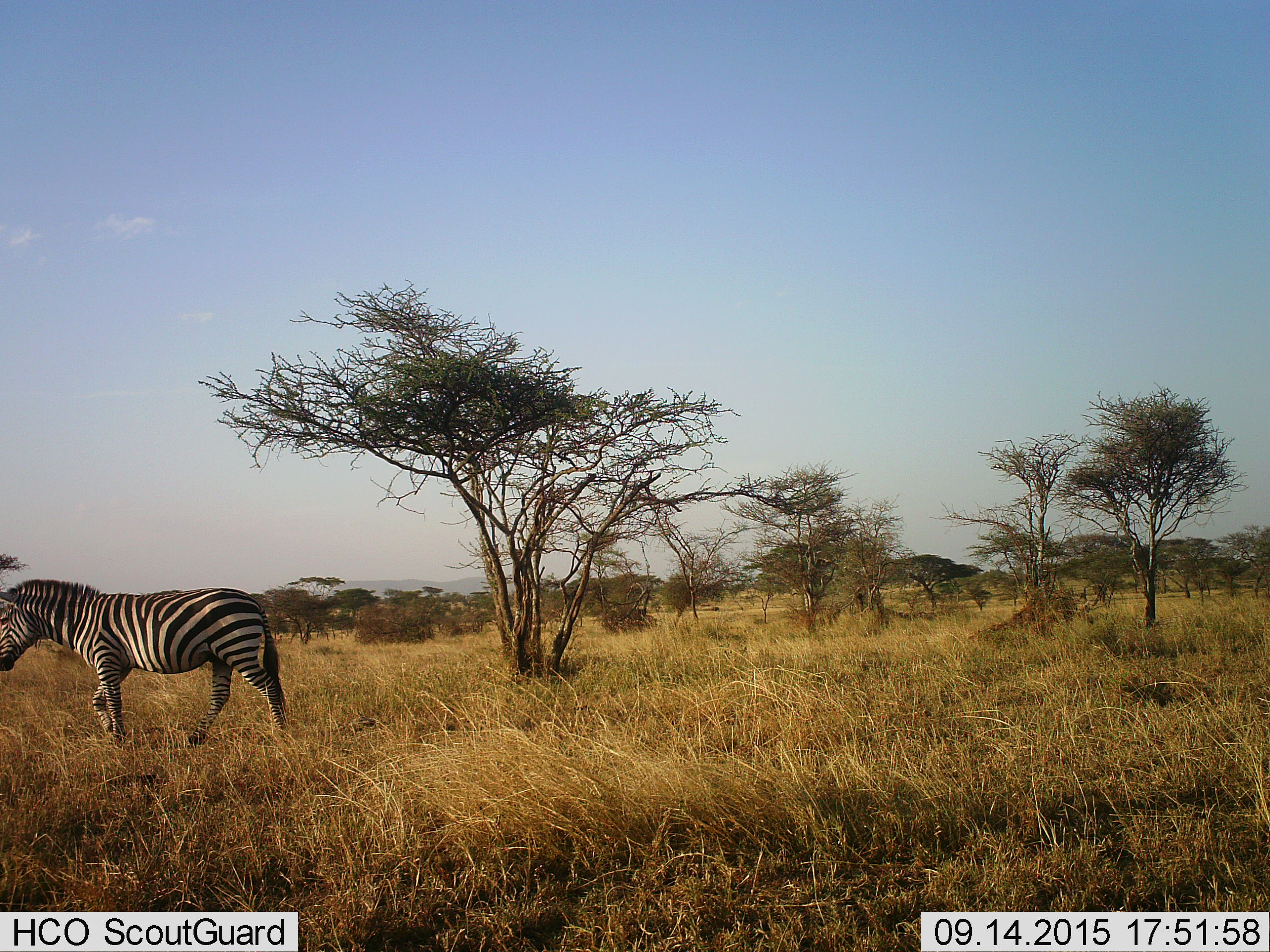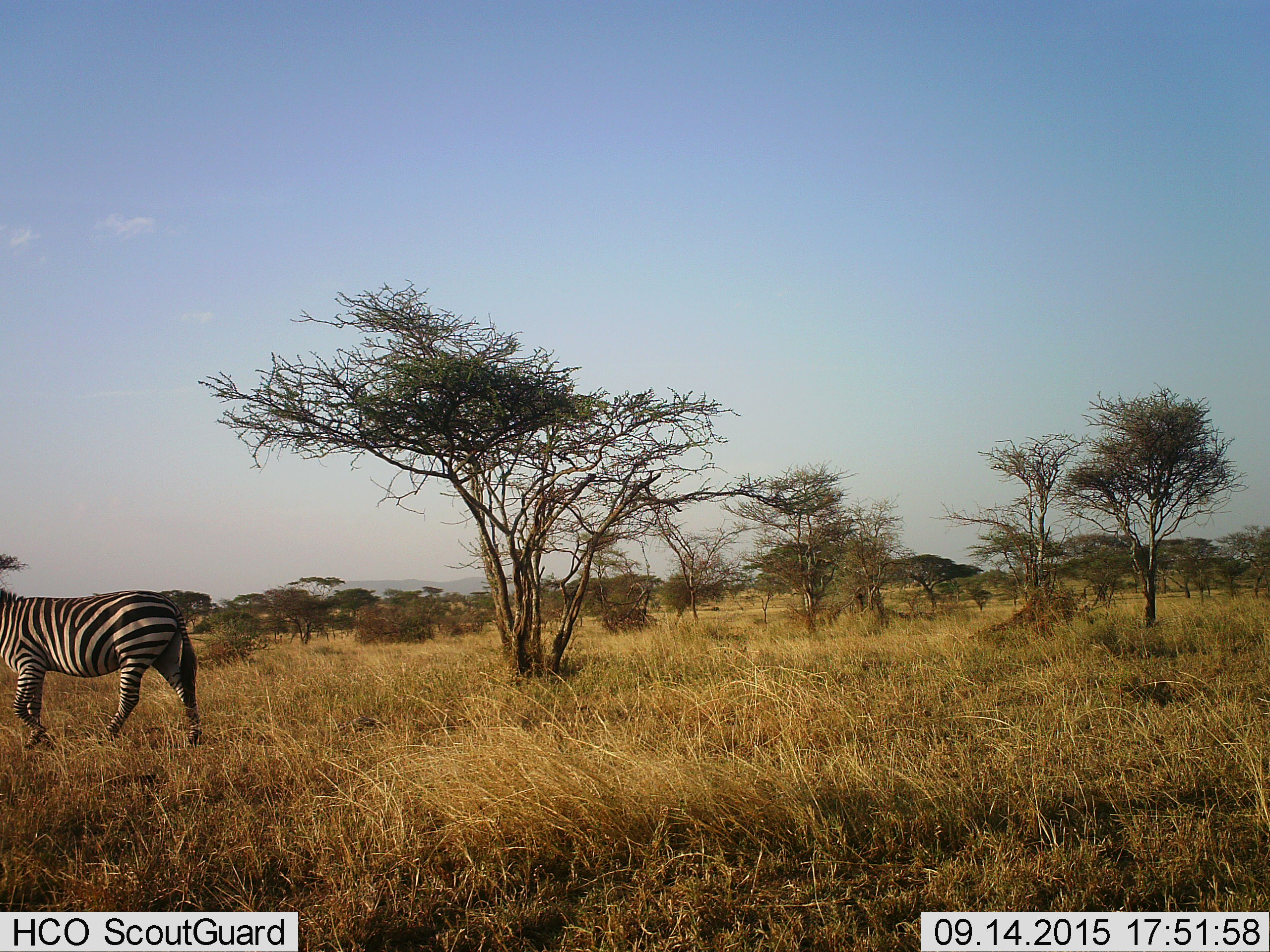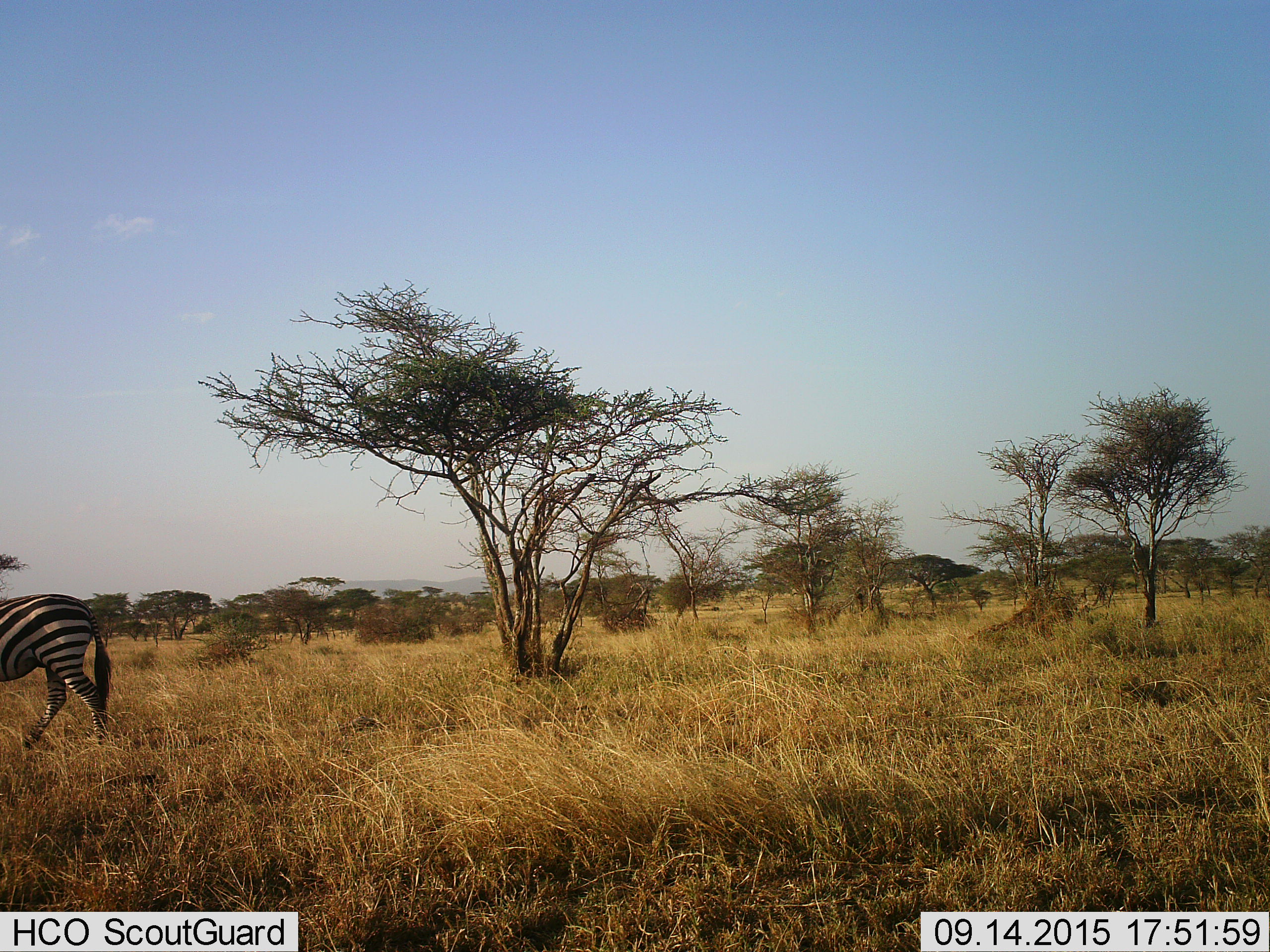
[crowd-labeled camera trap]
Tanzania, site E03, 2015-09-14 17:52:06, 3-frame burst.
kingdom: Animalia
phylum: Chordata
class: Mammalia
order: Perissodactyla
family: Equidae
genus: Equus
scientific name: Equus quagga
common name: plains zebra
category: zebra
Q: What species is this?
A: Zebra (plains zebra) (Equus quagga).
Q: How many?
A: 1.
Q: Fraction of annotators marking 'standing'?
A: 6%.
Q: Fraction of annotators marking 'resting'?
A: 0%.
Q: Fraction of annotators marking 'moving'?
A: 100%.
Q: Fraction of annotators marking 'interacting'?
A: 0%.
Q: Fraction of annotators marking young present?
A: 0%.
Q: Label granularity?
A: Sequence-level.